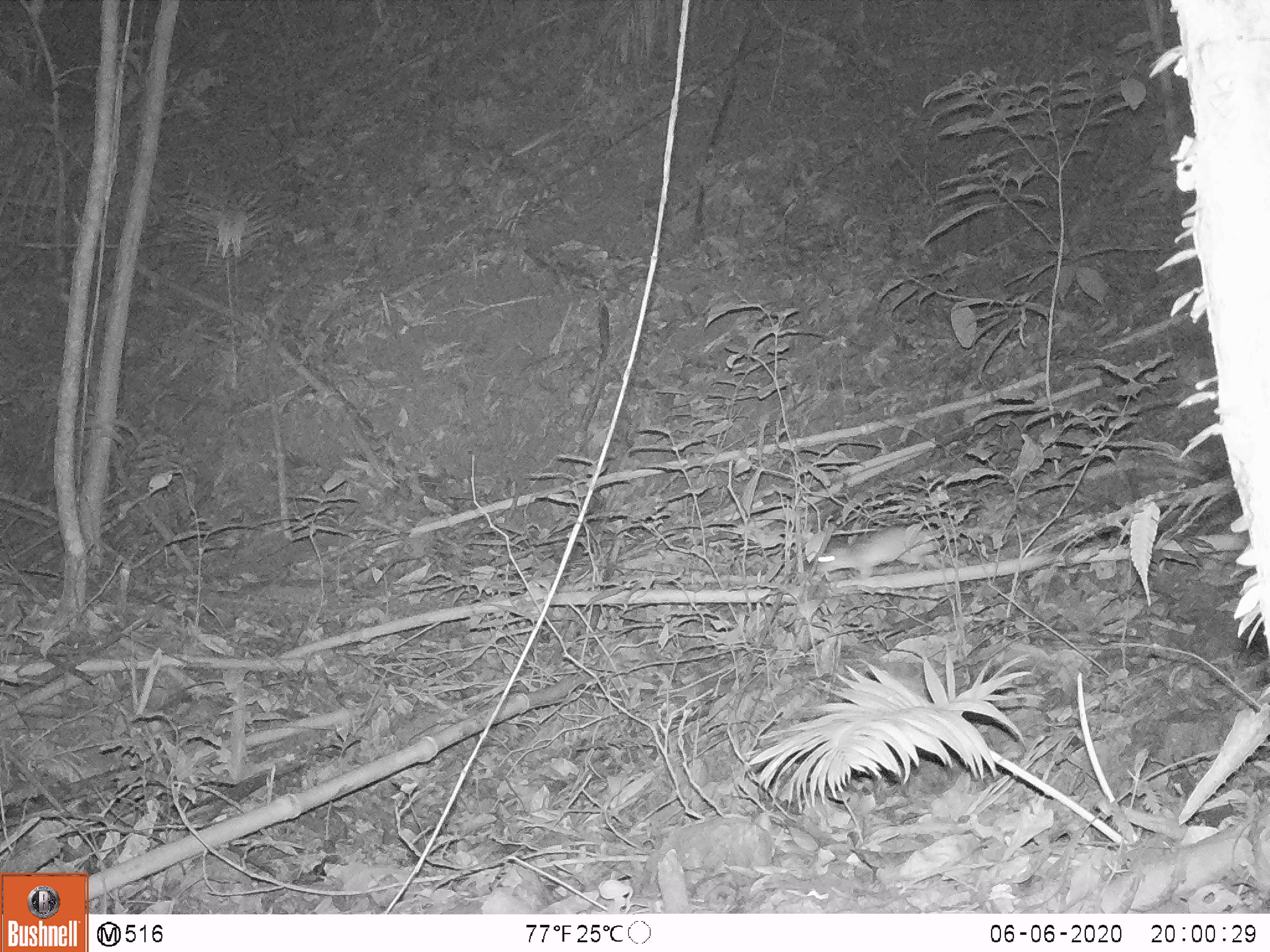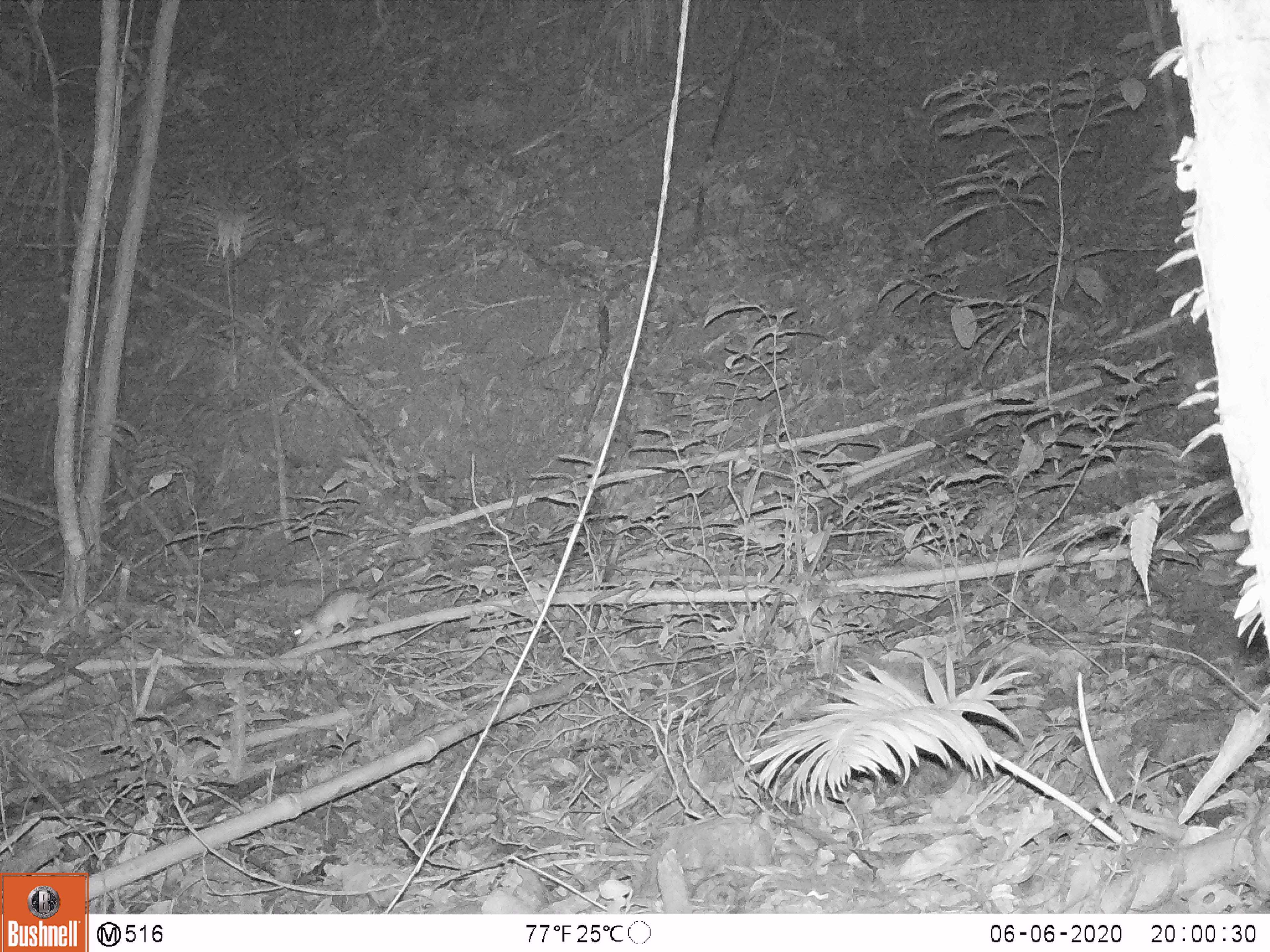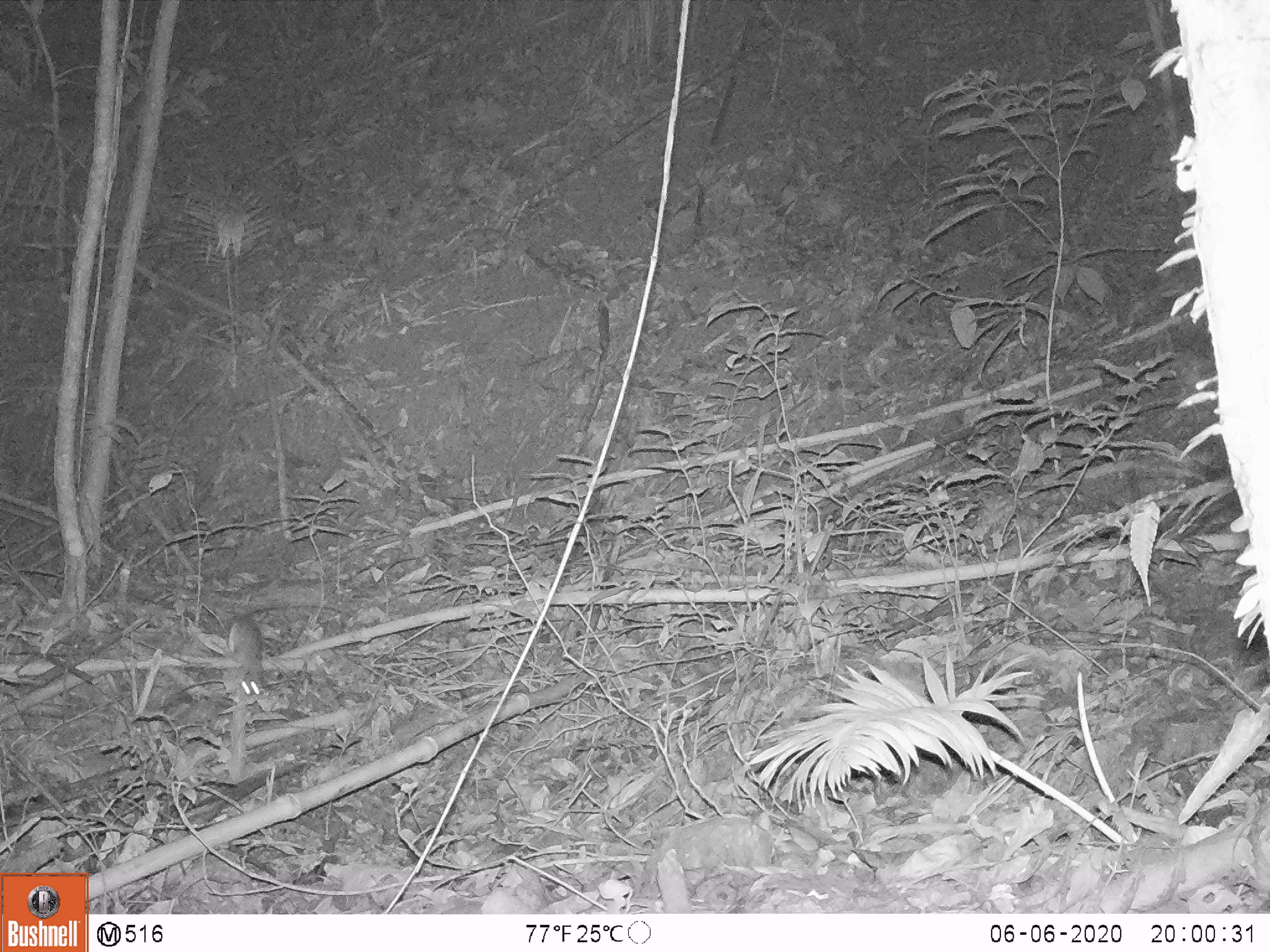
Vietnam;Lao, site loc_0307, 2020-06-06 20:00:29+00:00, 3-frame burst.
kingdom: Animalia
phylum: Chordata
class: Mammalia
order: Rodentia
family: Muridae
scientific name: Muridae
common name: old-world mice and rats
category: unidentified murid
Unidentified murid (old-world mice and rats) (Muridae). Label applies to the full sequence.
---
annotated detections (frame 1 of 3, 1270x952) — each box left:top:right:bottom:
unidentified murid: 814:502:1094:580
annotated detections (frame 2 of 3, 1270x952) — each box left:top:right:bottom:
unidentified murid: 293:563:430:644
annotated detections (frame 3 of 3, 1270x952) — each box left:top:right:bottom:
unidentified murid: 222:605:333:706